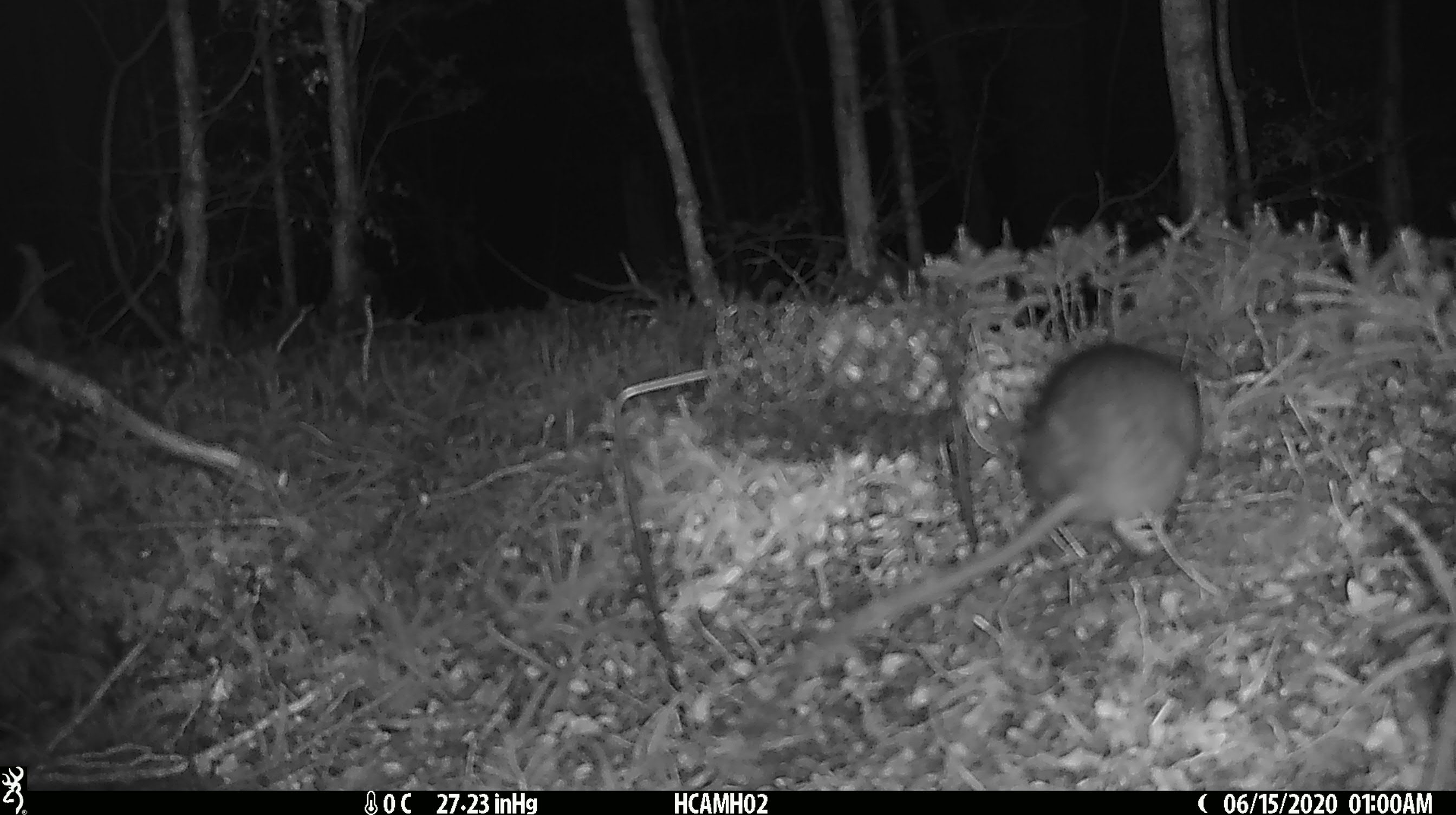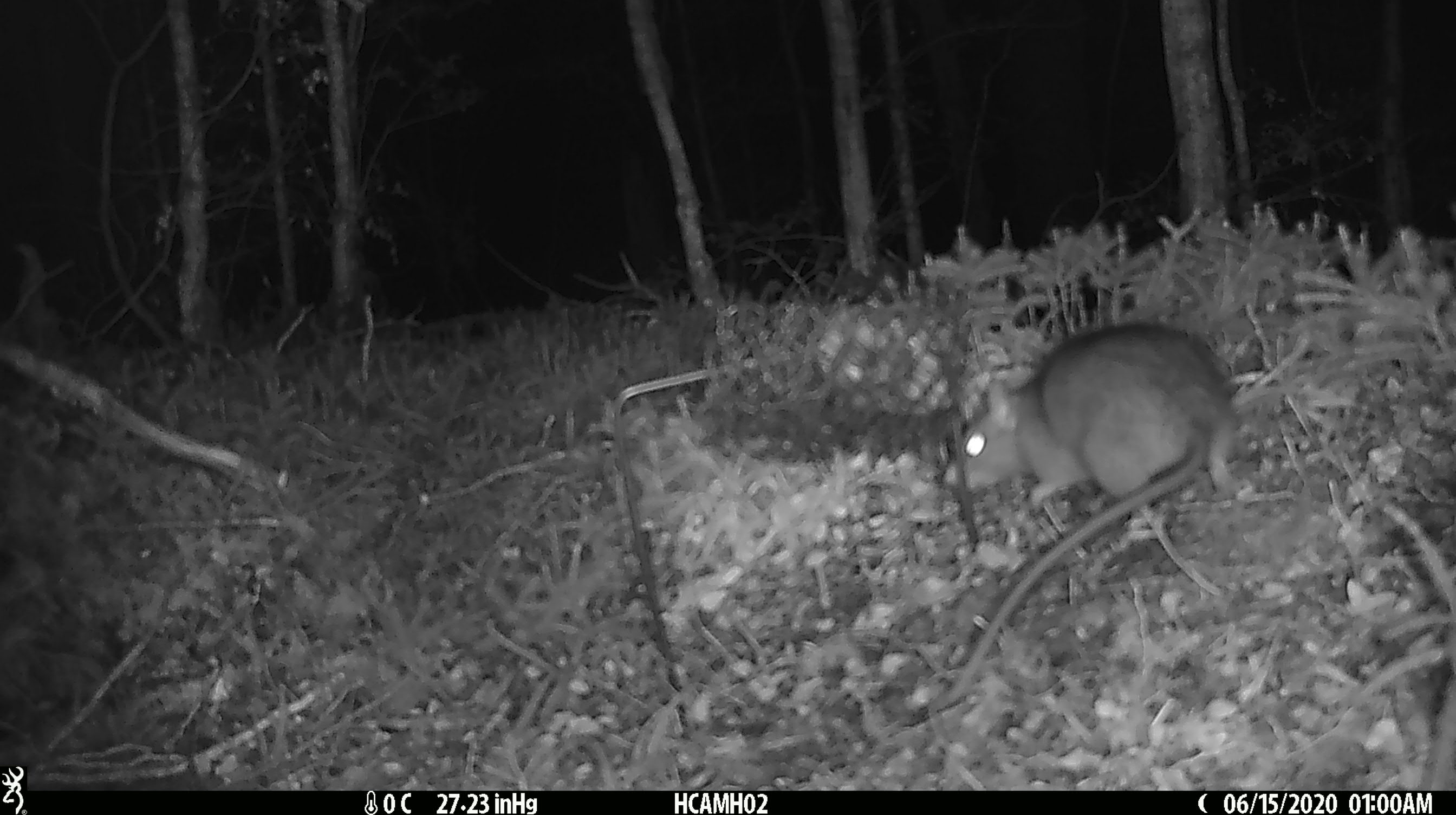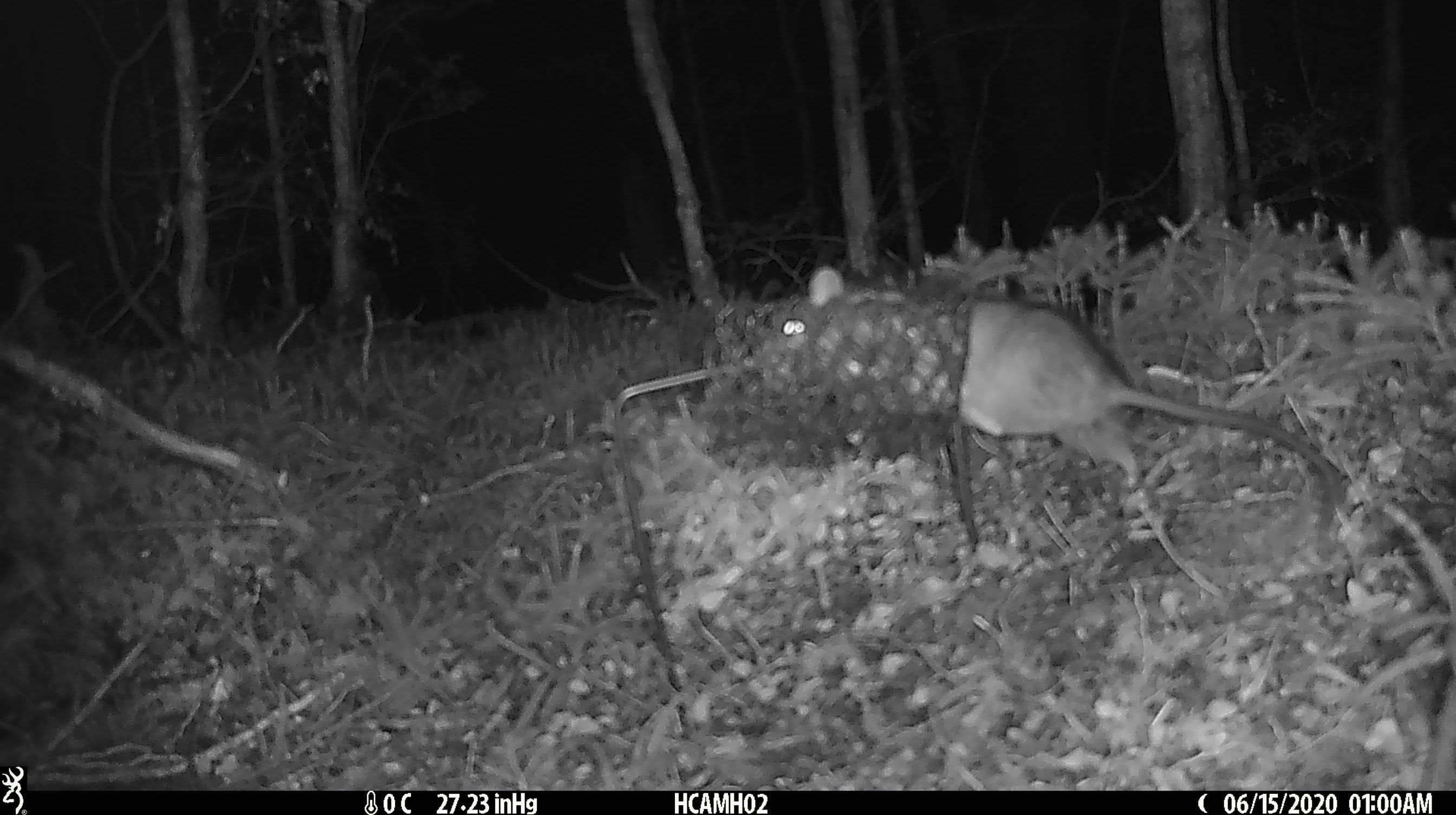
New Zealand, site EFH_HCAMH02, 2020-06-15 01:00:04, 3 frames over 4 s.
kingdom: Animalia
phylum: Chordata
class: Mammalia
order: Rodentia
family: Muridae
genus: Rattus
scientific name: Rattus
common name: rat